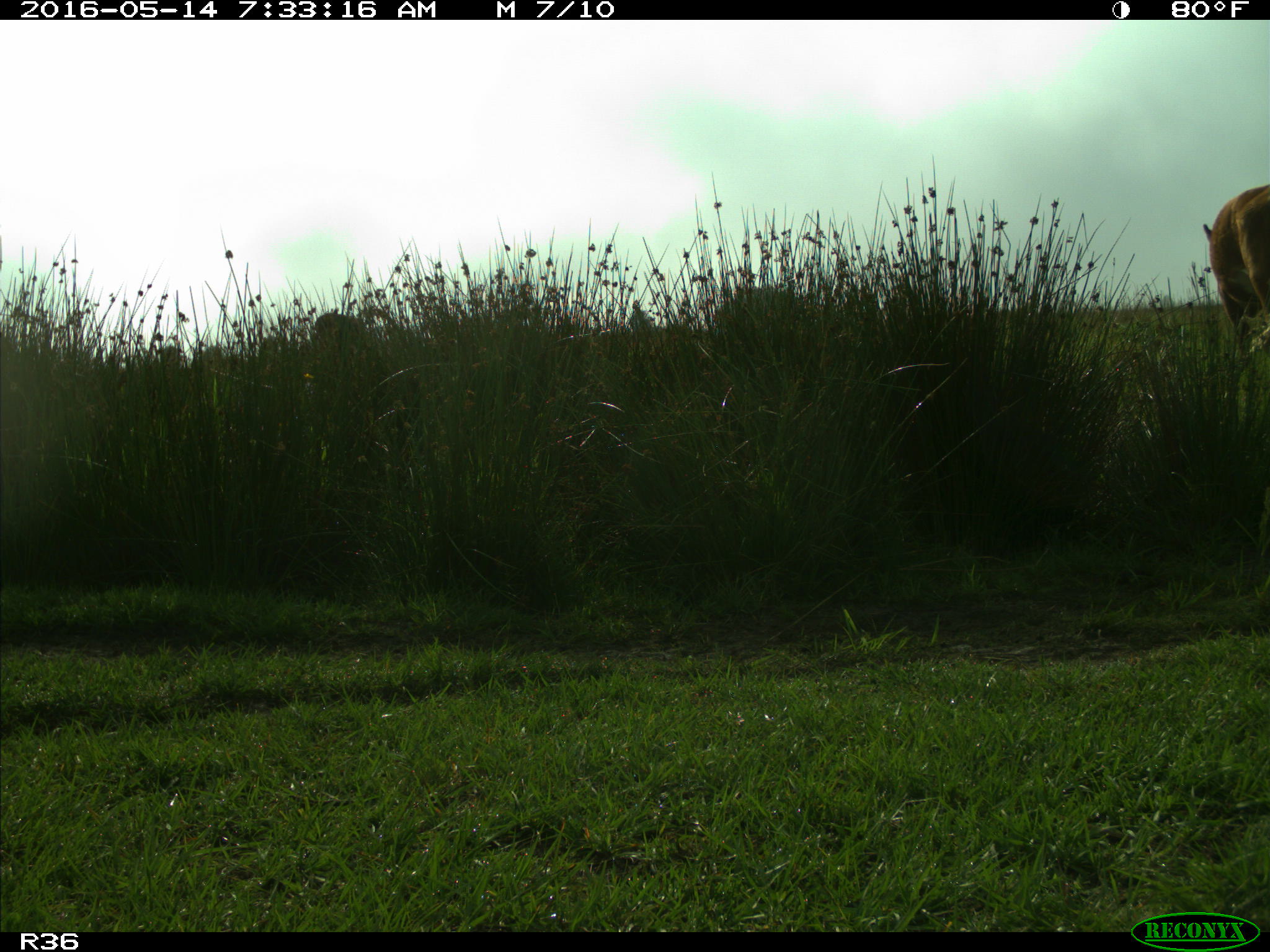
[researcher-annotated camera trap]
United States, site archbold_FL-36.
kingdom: Animalia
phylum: Chordata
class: Mammalia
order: Artiodactyla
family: Bovidae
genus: Bos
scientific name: Bos taurus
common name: domestic cow